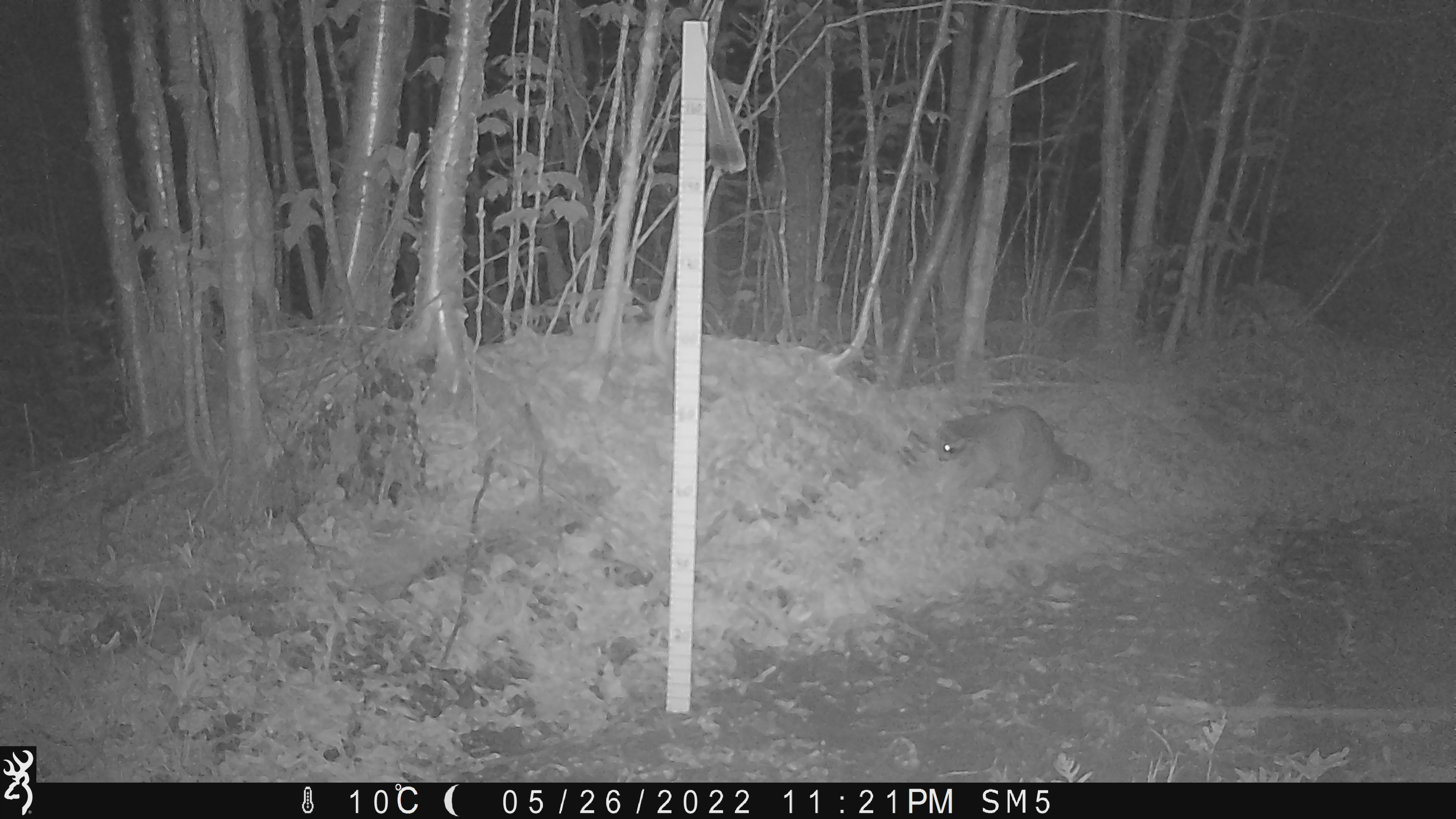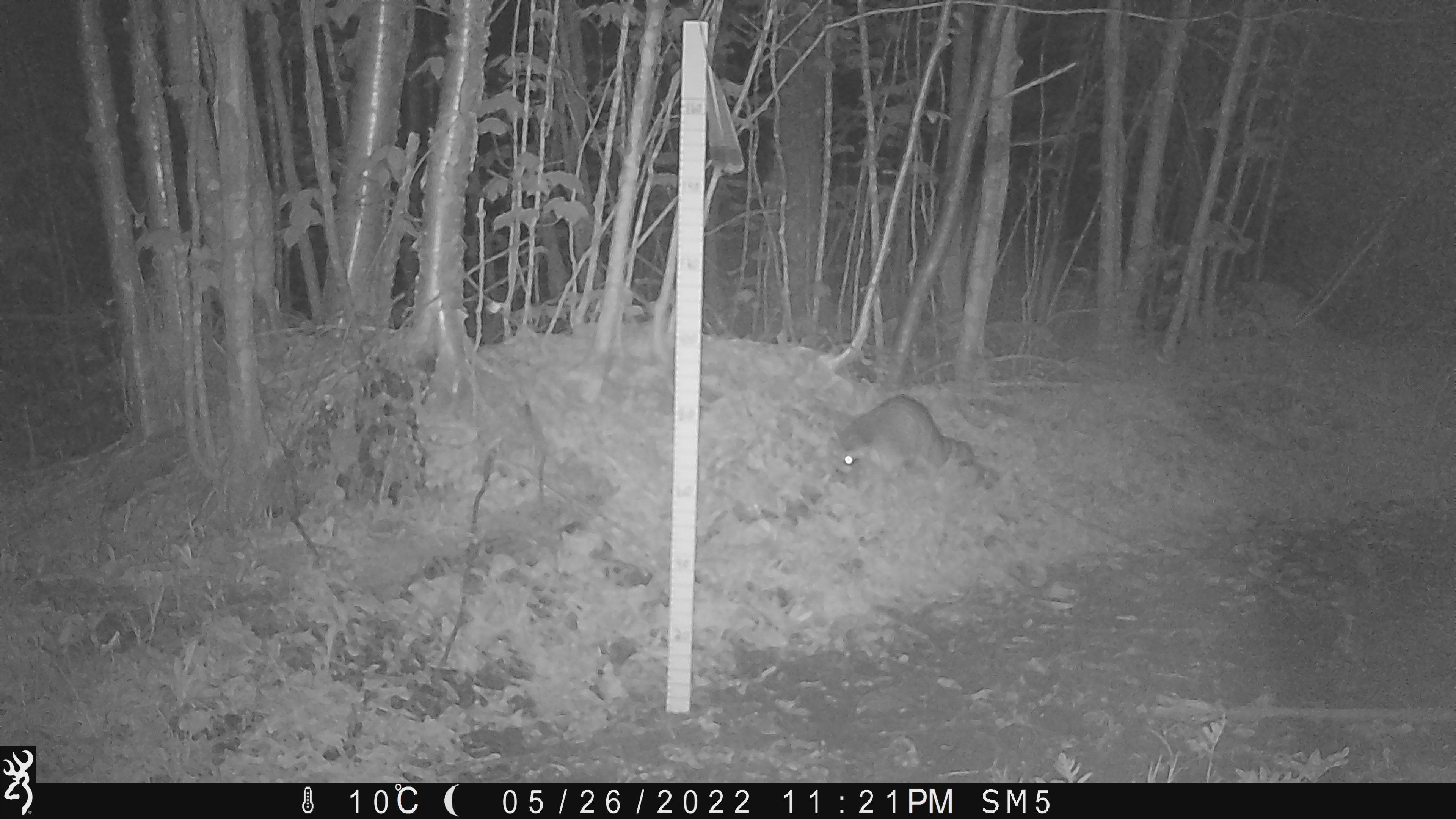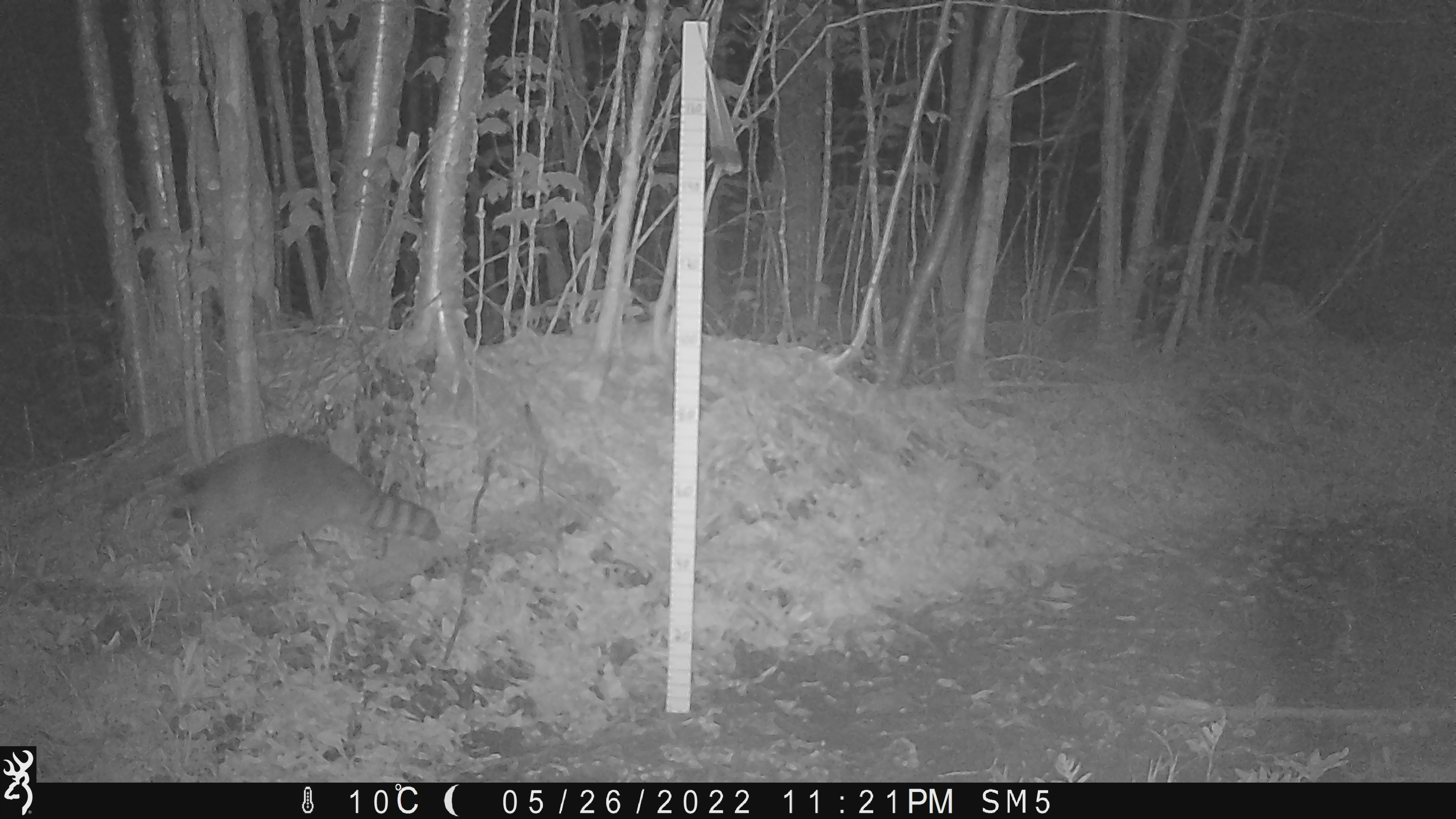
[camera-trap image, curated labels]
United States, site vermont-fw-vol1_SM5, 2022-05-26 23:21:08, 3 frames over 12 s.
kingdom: Animalia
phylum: Chordata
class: Mammalia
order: Carnivora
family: Procyonidae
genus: Procyon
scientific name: Procyon lotor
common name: raccoon